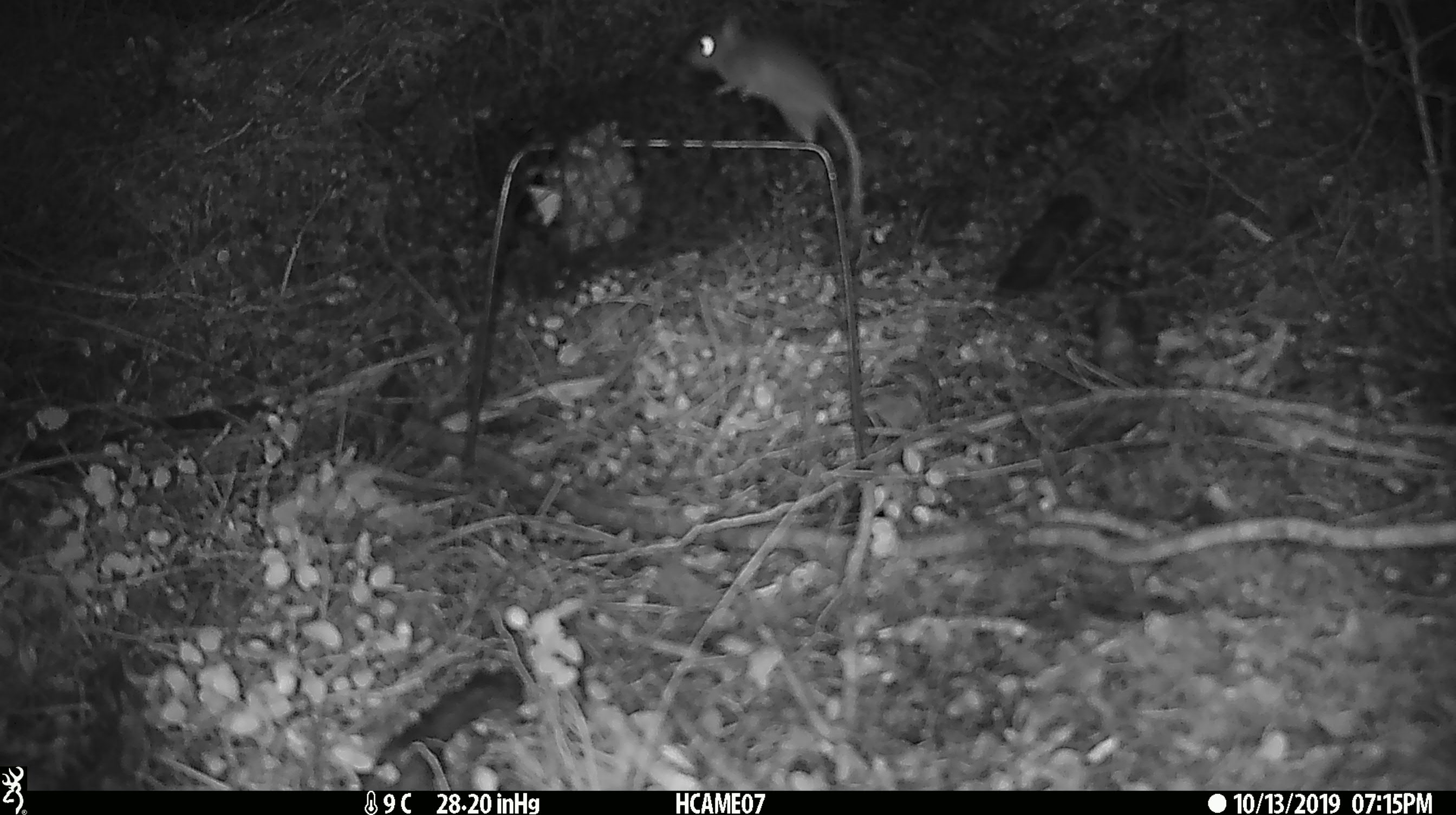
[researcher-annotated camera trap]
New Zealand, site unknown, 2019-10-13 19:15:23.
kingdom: Animalia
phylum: Chordata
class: Mammalia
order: Rodentia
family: Muridae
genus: Mus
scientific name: Mus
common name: mouse